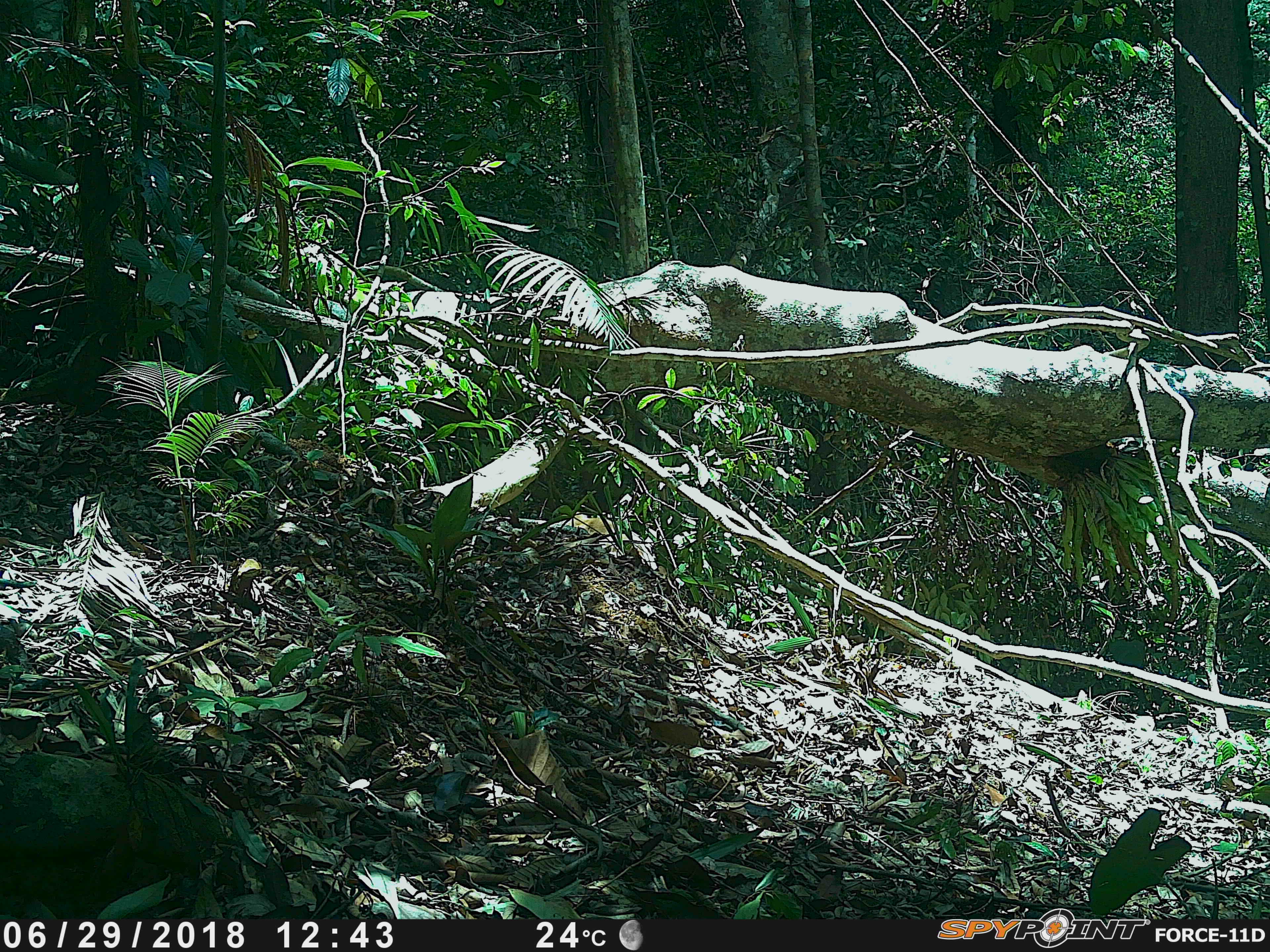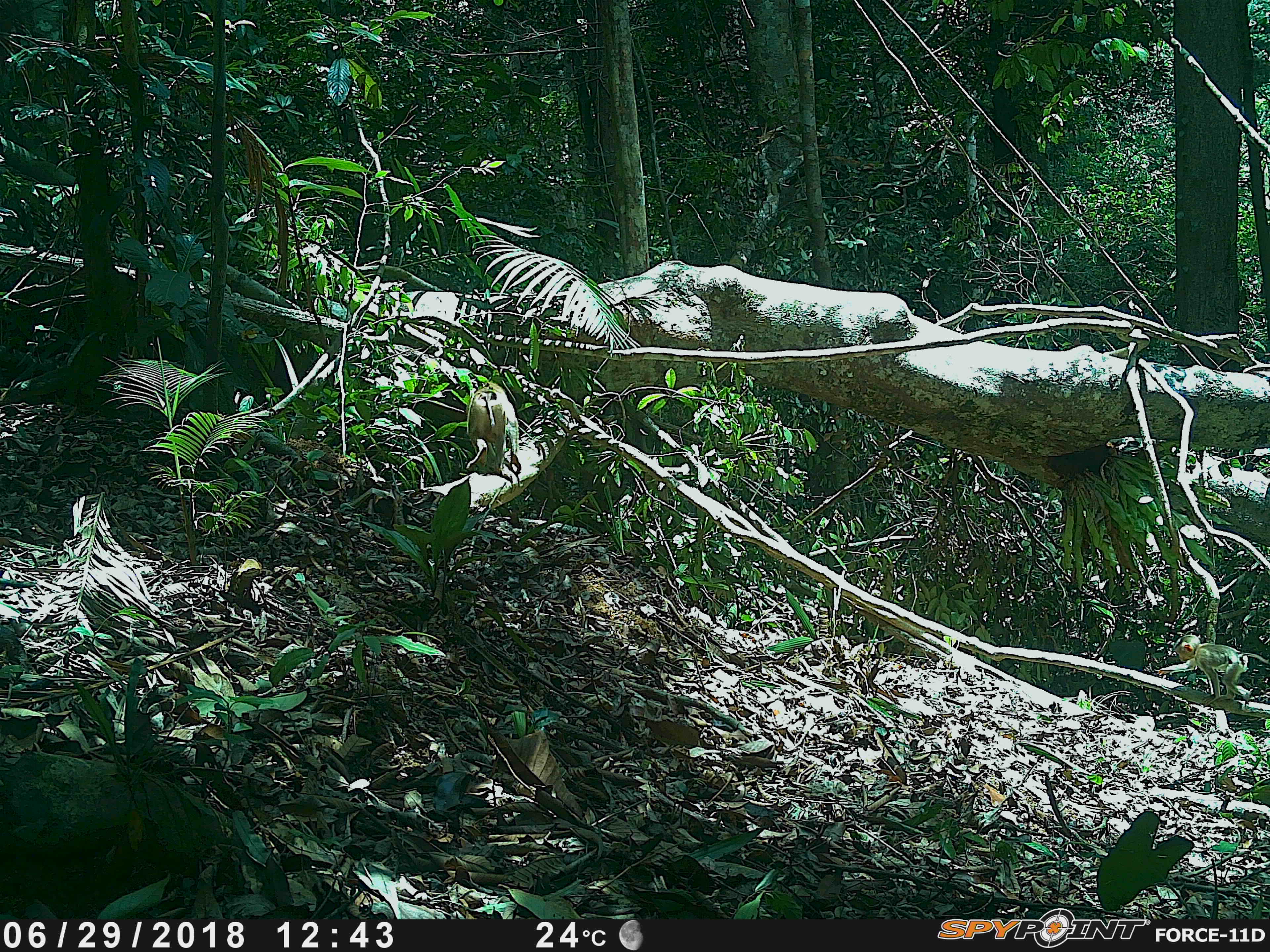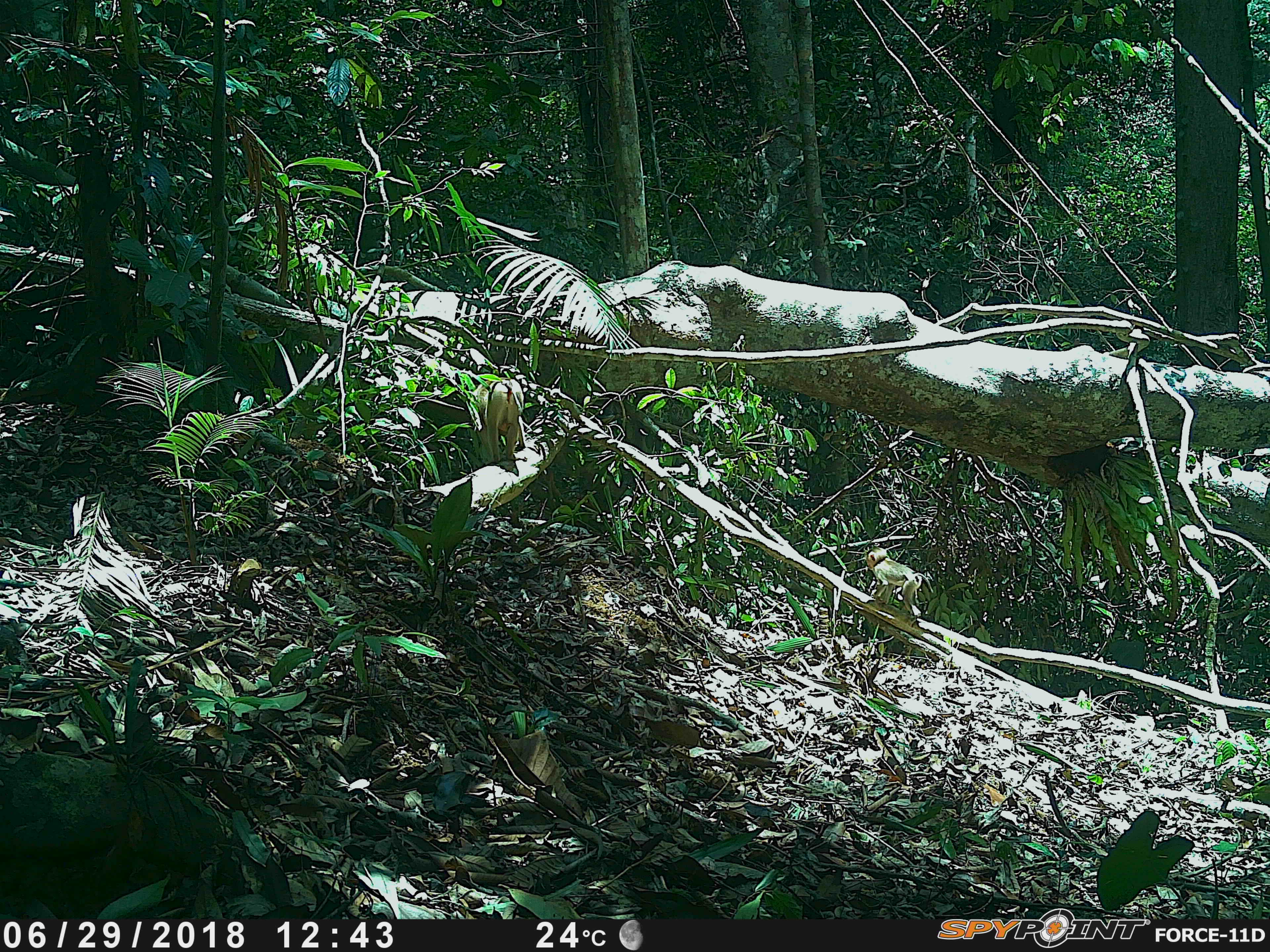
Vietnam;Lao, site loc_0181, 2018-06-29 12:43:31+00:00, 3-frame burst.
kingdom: Animalia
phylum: Chordata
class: Mammalia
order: Primates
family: Cercopithecidae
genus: Macaca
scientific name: Macaca nemestrina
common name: pig-tailed macaque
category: pig tailed macaque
Pig tailed macaque (pig-tailed macaque) (Macaca nemestrina). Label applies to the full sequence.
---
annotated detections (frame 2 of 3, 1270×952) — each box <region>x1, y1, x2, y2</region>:
pig tailed macaque: <region>464, 381, 521, 476</region>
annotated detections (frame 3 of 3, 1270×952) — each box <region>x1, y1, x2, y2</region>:
pig tailed macaque: <region>472, 377, 526, 463</region>